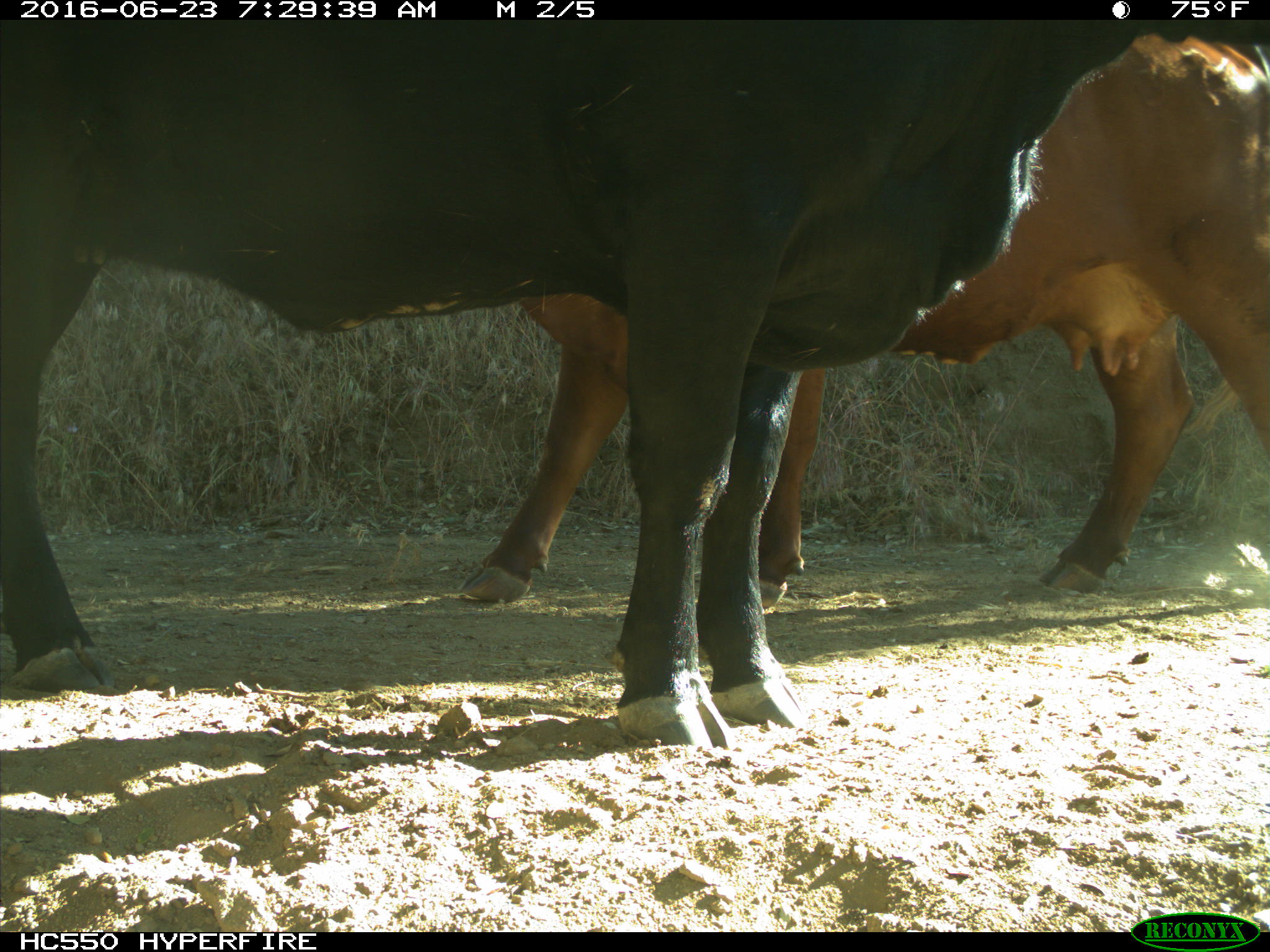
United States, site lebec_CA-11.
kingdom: Animalia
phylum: Chordata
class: Mammalia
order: Artiodactyla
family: Bovidae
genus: Bos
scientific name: Bos taurus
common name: domestic cow